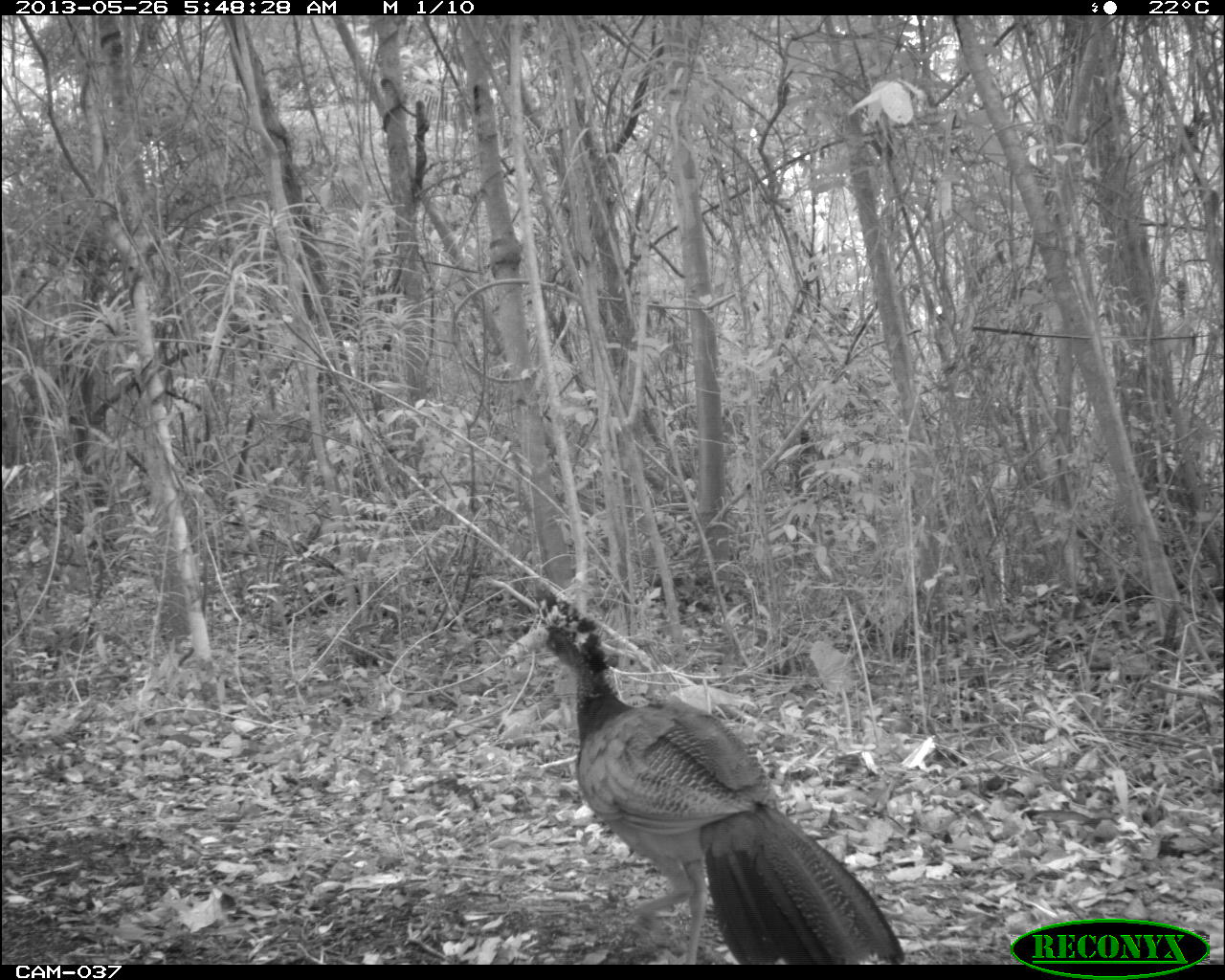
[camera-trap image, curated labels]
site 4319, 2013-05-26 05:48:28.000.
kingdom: Animalia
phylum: Chordata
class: Aves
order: Galliformes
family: Cracidae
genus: Crax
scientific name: Crax rubra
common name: great curassow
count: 1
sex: female